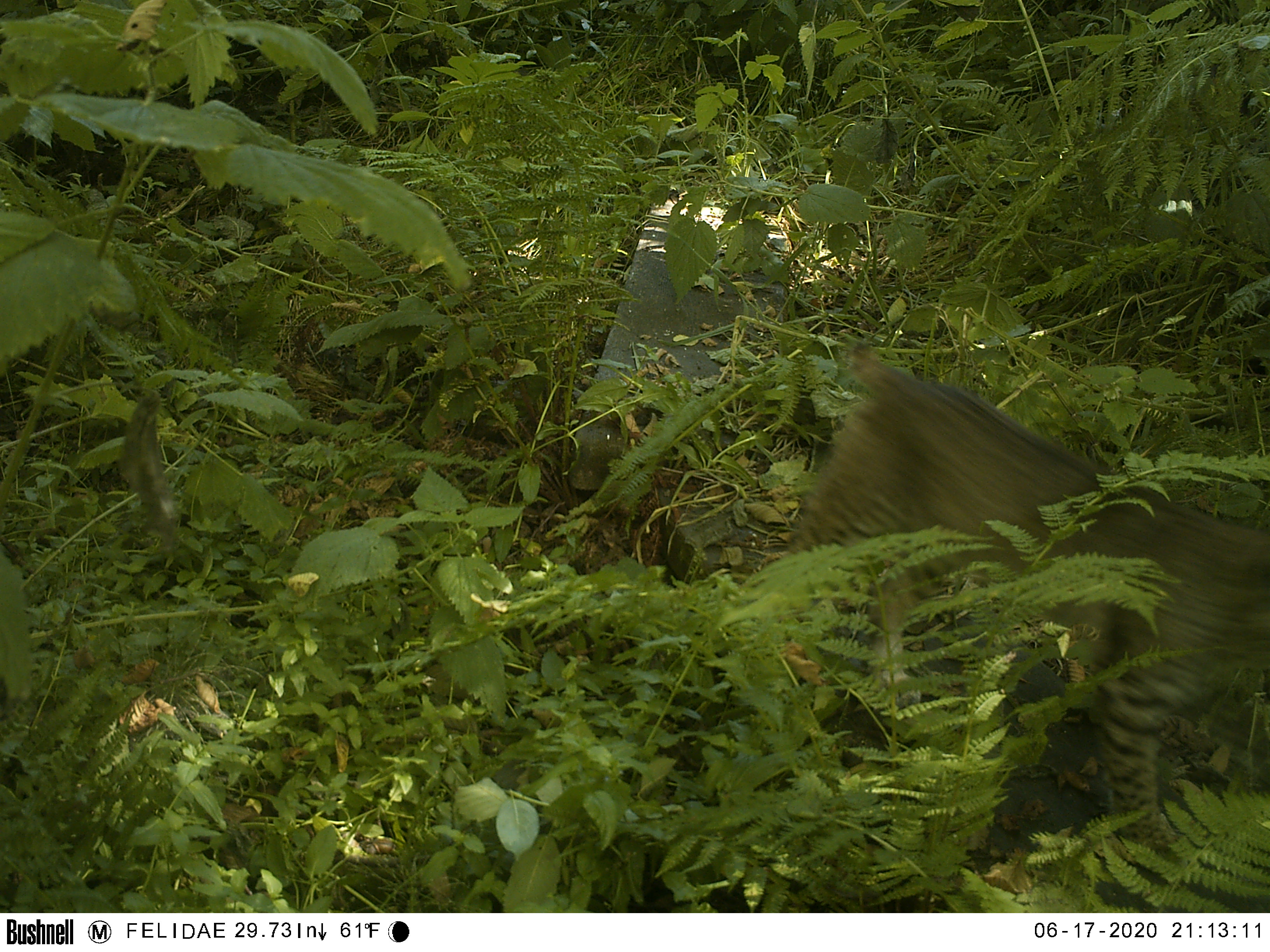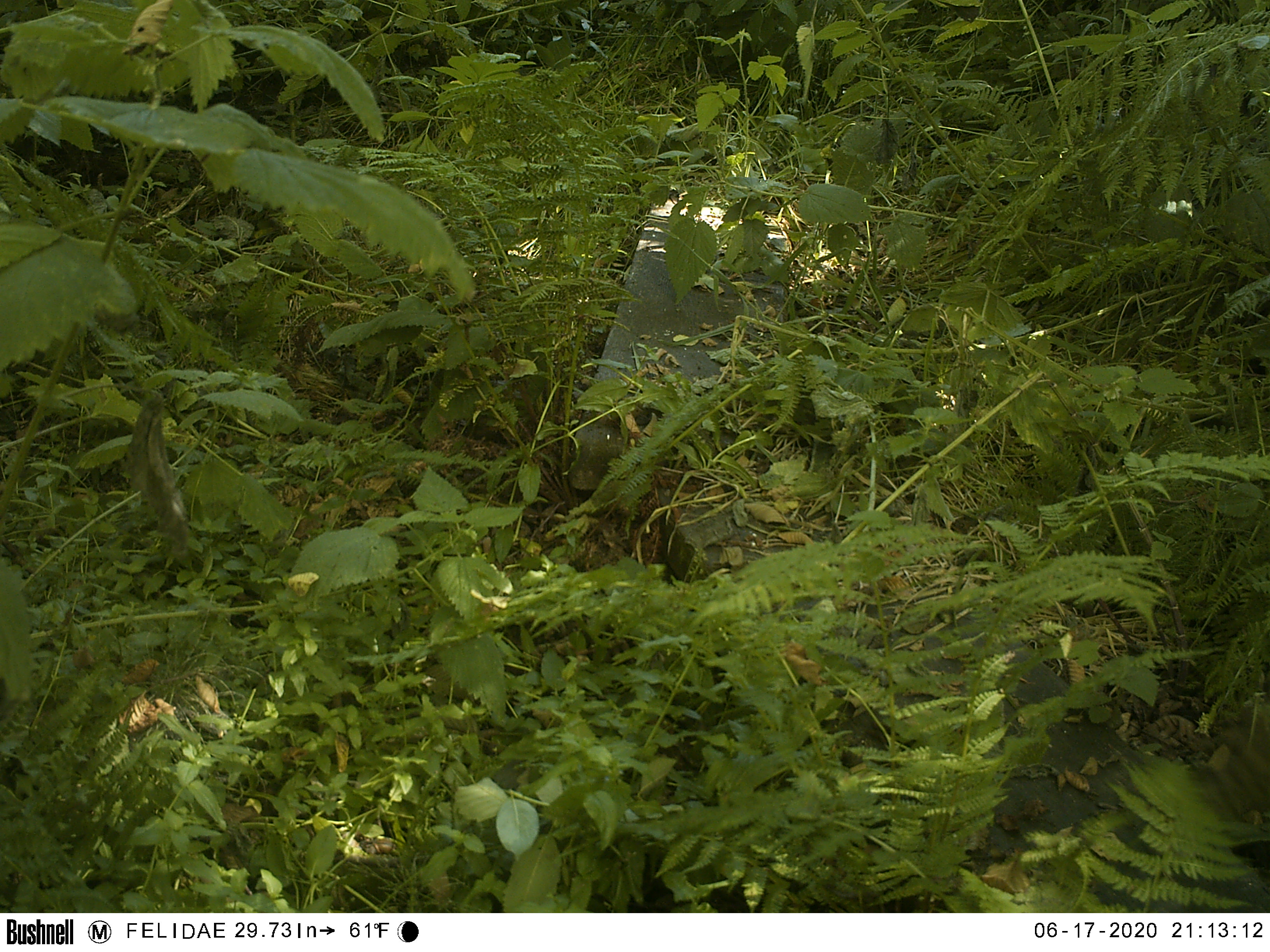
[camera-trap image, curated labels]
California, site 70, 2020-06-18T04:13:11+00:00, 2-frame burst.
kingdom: Animalia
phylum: Chordata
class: Mammalia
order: Carnivora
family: Felidae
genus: Lynx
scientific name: Lynx rufus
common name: bobcat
Bobcat (Lynx rufus).